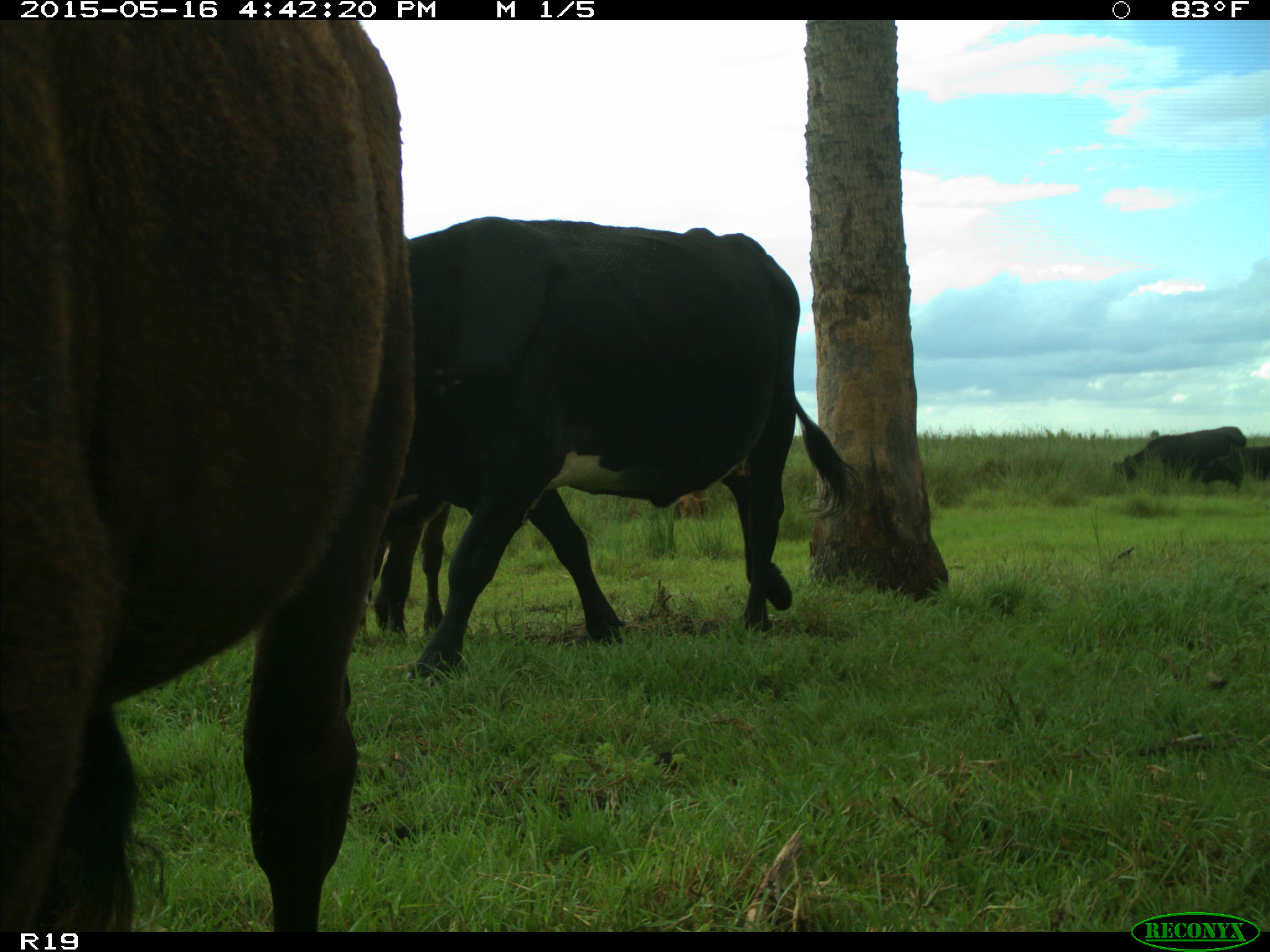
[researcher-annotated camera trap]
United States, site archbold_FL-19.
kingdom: Animalia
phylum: Chordata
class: Mammalia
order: Artiodactyla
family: Bovidae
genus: Bos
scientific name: Bos taurus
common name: domestic cow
Bos taurus (domestic cow).